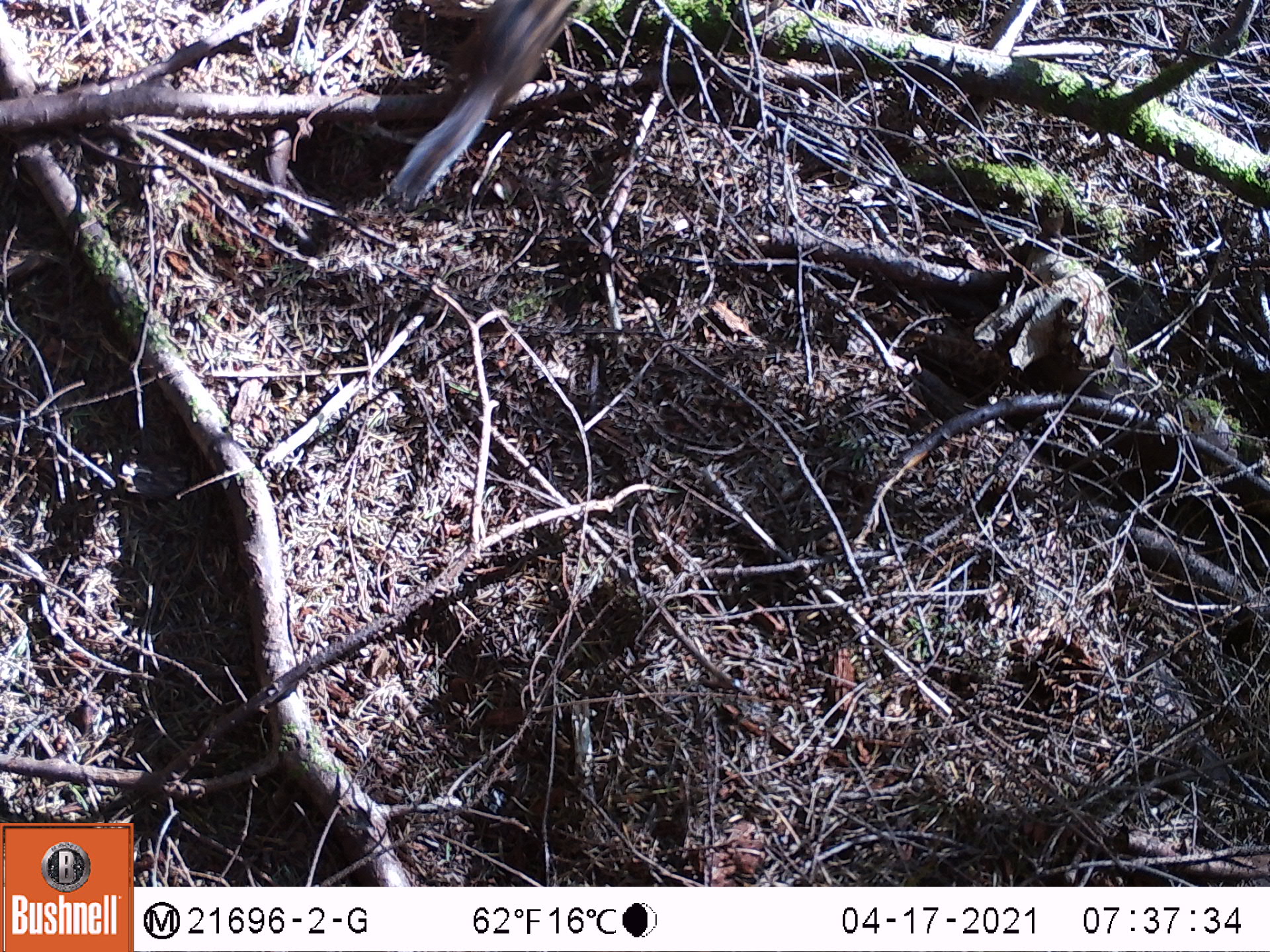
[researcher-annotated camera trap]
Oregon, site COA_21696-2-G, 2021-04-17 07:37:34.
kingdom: Animalia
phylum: Chordata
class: Mammalia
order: Rodentia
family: Sciuridae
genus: Neotamias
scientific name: Neotamias townsendii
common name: townsend's chipmunk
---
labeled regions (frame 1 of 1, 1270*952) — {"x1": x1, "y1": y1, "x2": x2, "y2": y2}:
townsend's chipmunk: {"x1": 366, "y1": 0, "x2": 602, "y2": 222}